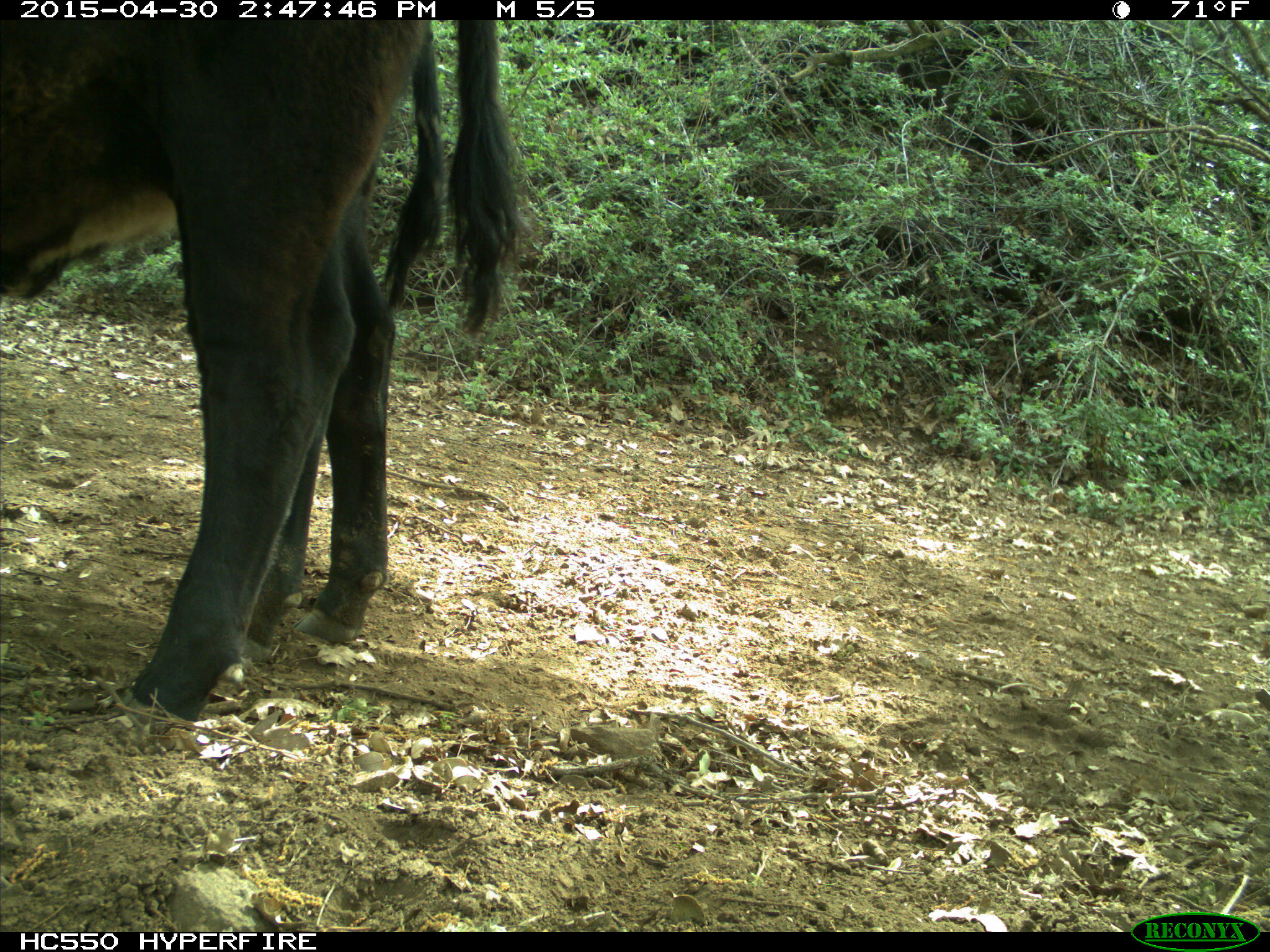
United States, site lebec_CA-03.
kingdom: Animalia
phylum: Chordata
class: Mammalia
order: Artiodactyla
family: Bovidae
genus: Bos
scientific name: Bos taurus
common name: domestic cow